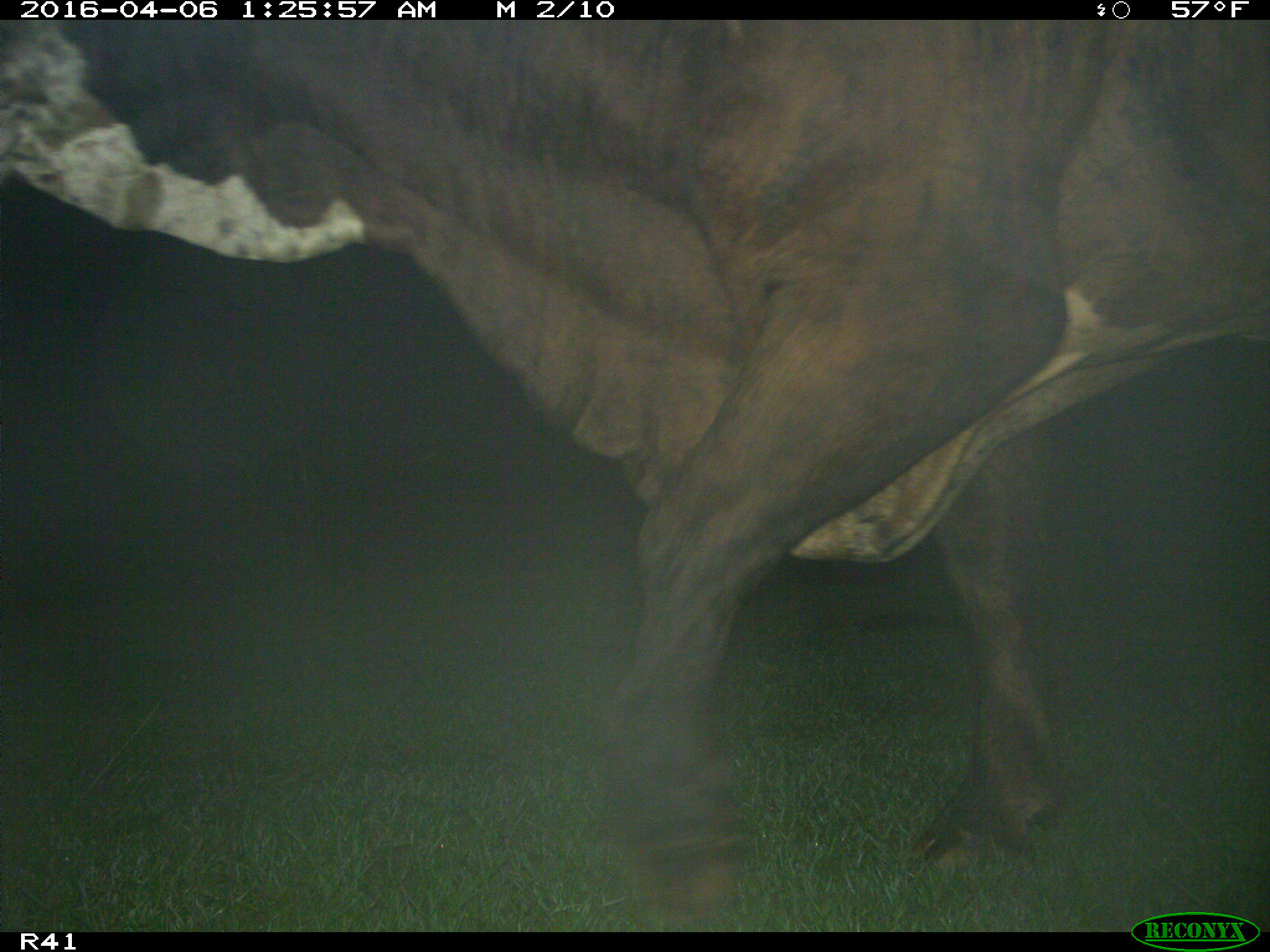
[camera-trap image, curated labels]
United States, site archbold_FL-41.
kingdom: Animalia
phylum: Chordata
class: Mammalia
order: Artiodactyla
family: Bovidae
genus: Bos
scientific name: Bos taurus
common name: domestic cow